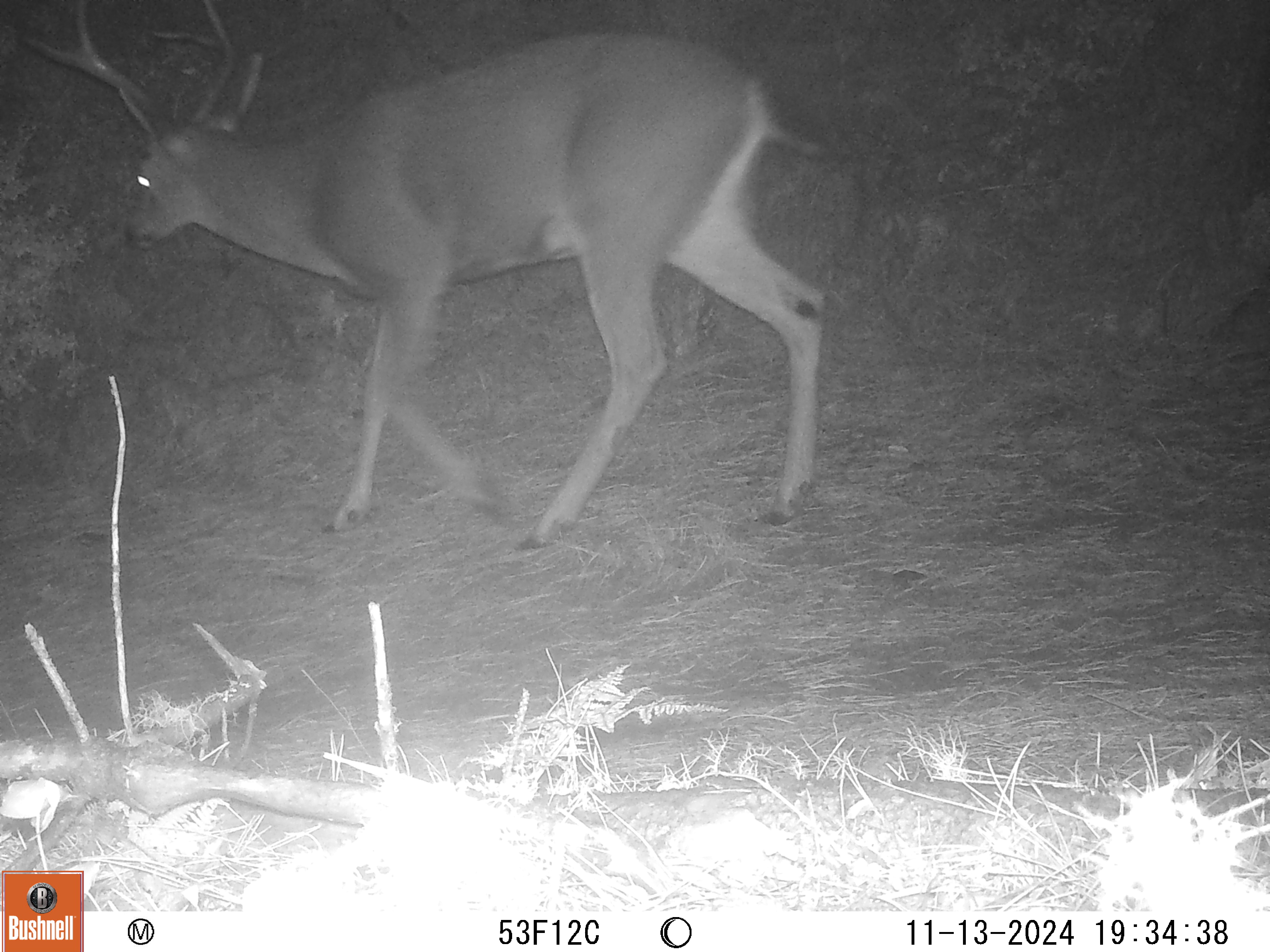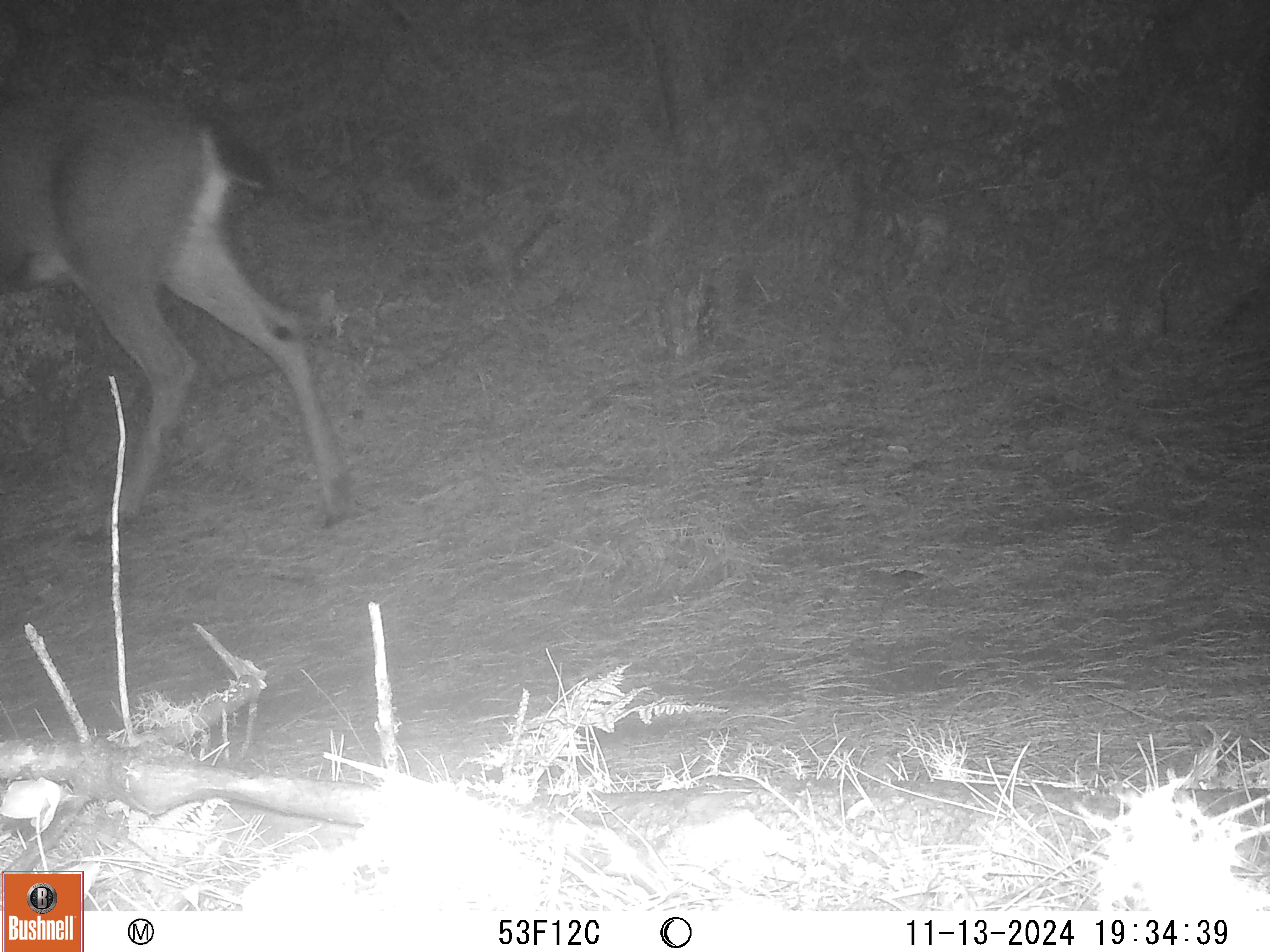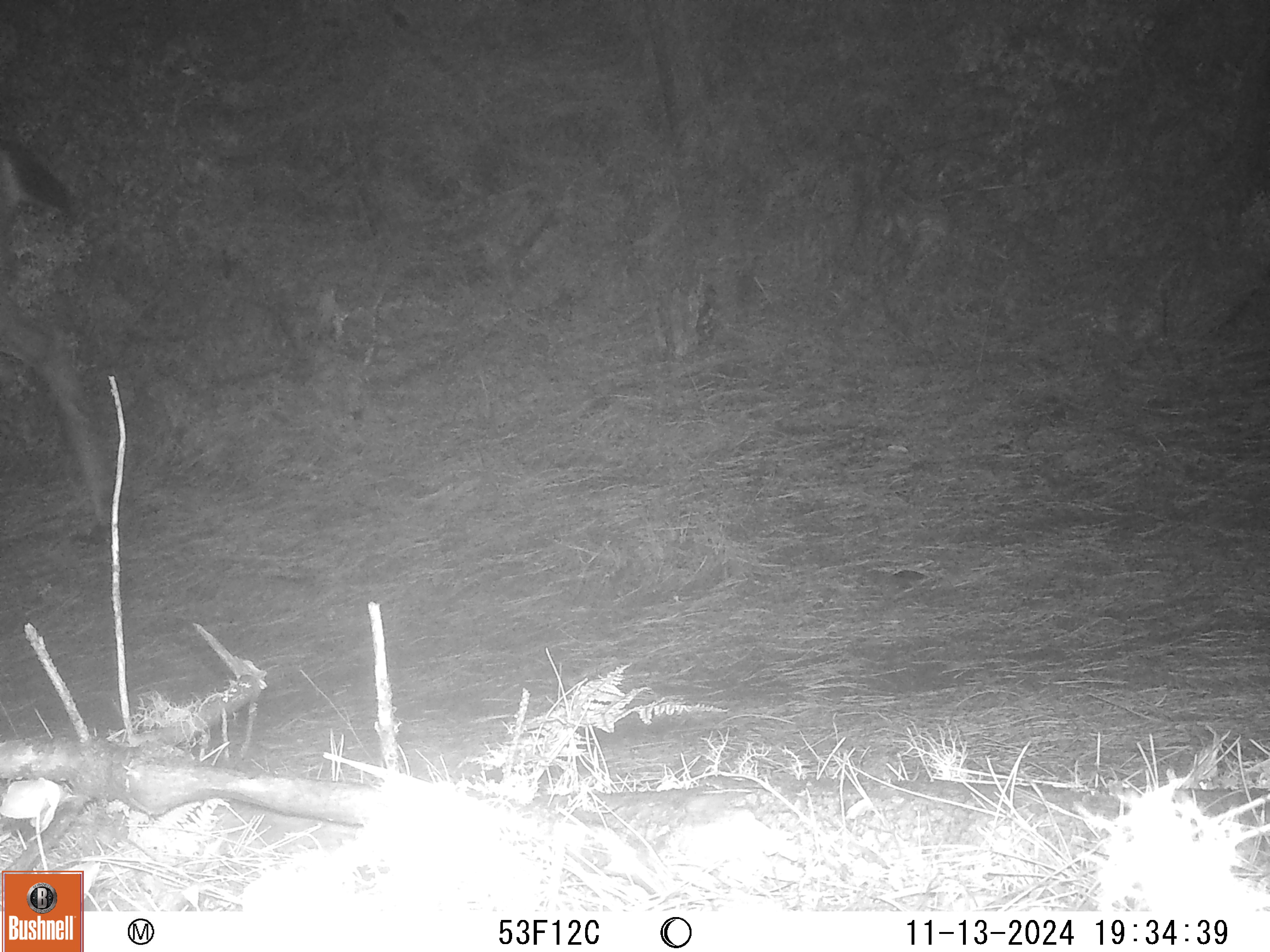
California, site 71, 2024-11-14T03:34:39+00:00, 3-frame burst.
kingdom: Animalia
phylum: Chordata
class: Mammalia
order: Artiodactyla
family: Cervidae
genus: Odocoileus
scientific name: Odocoileus hemionus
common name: mule deer